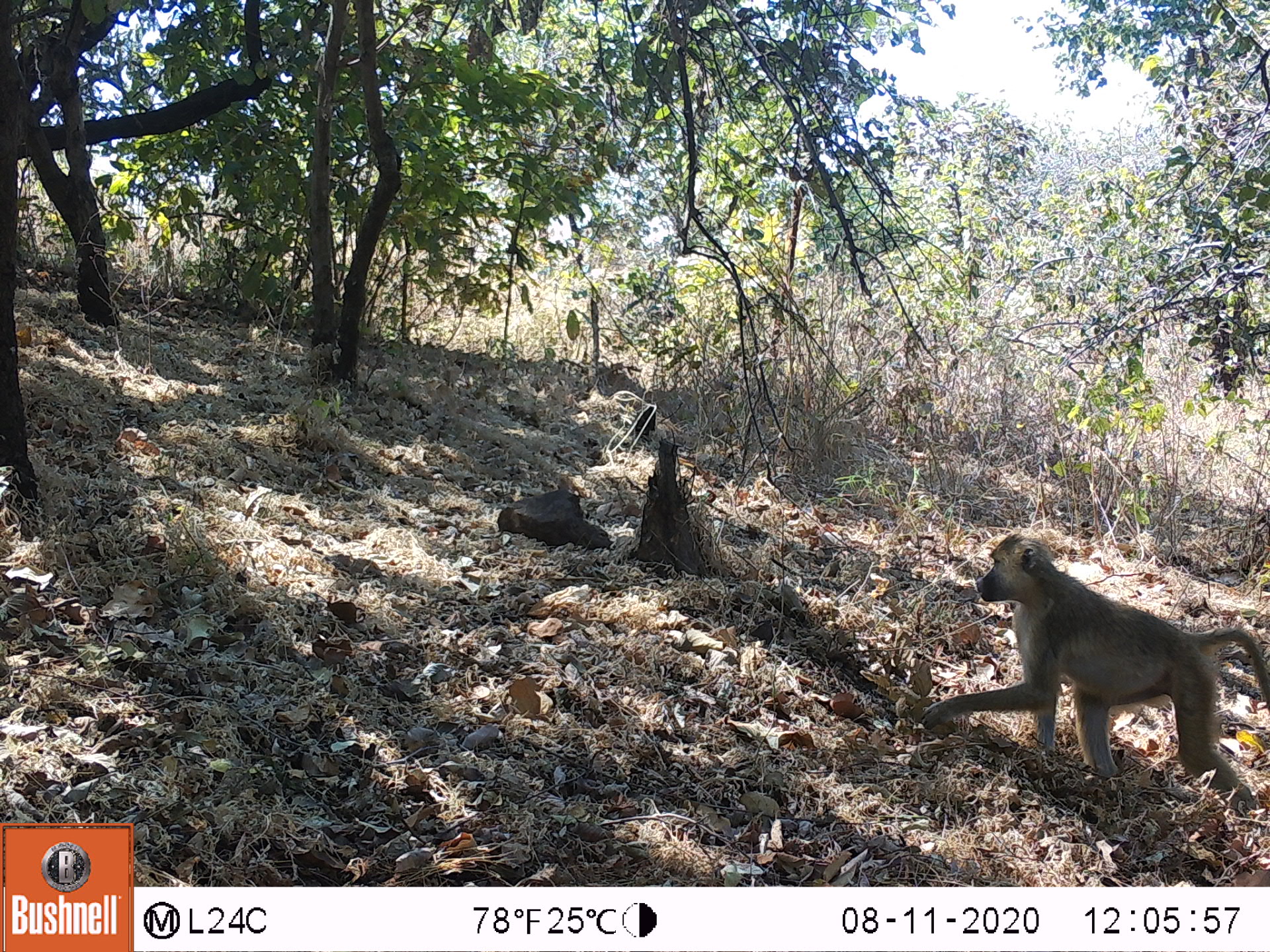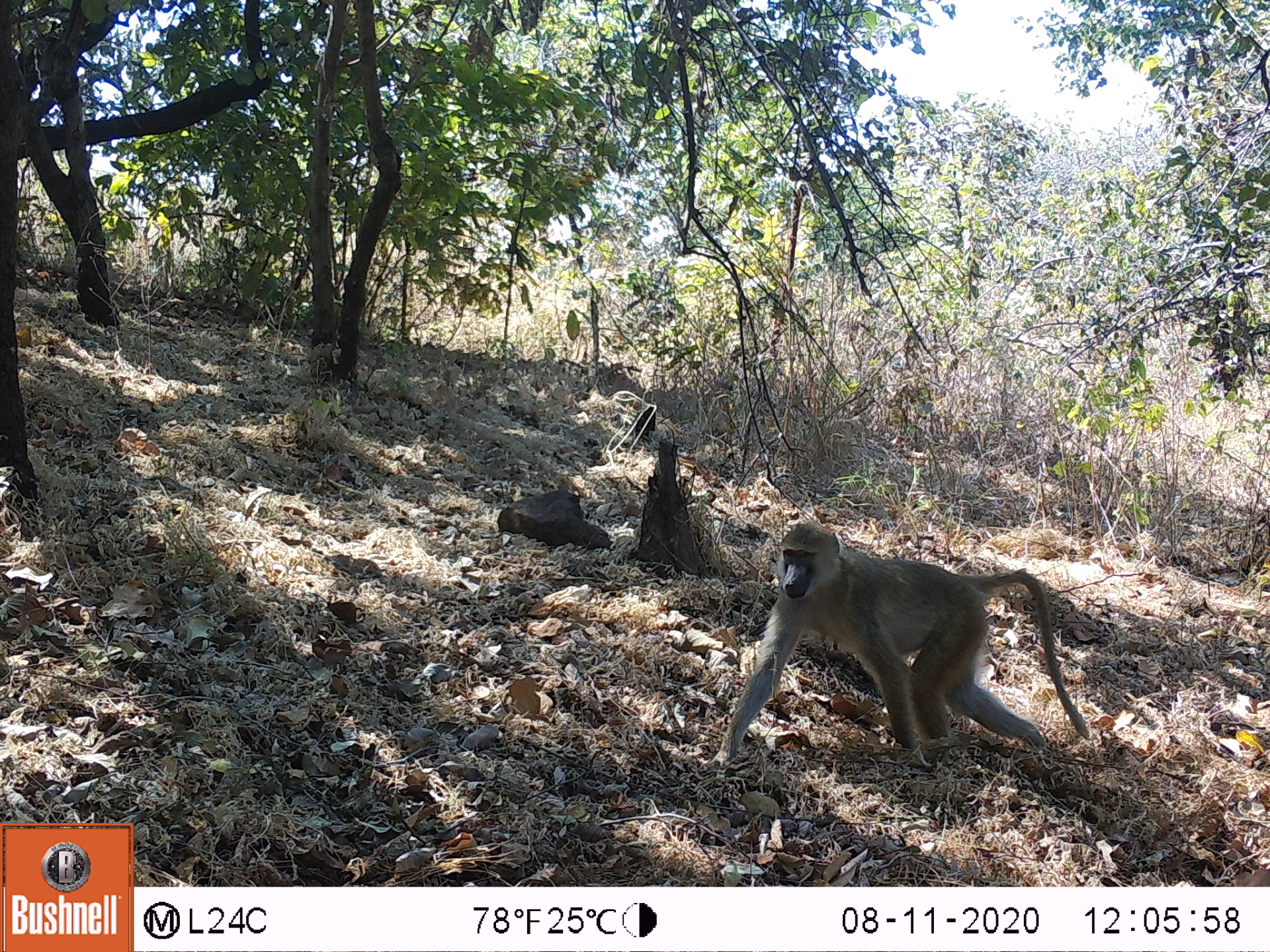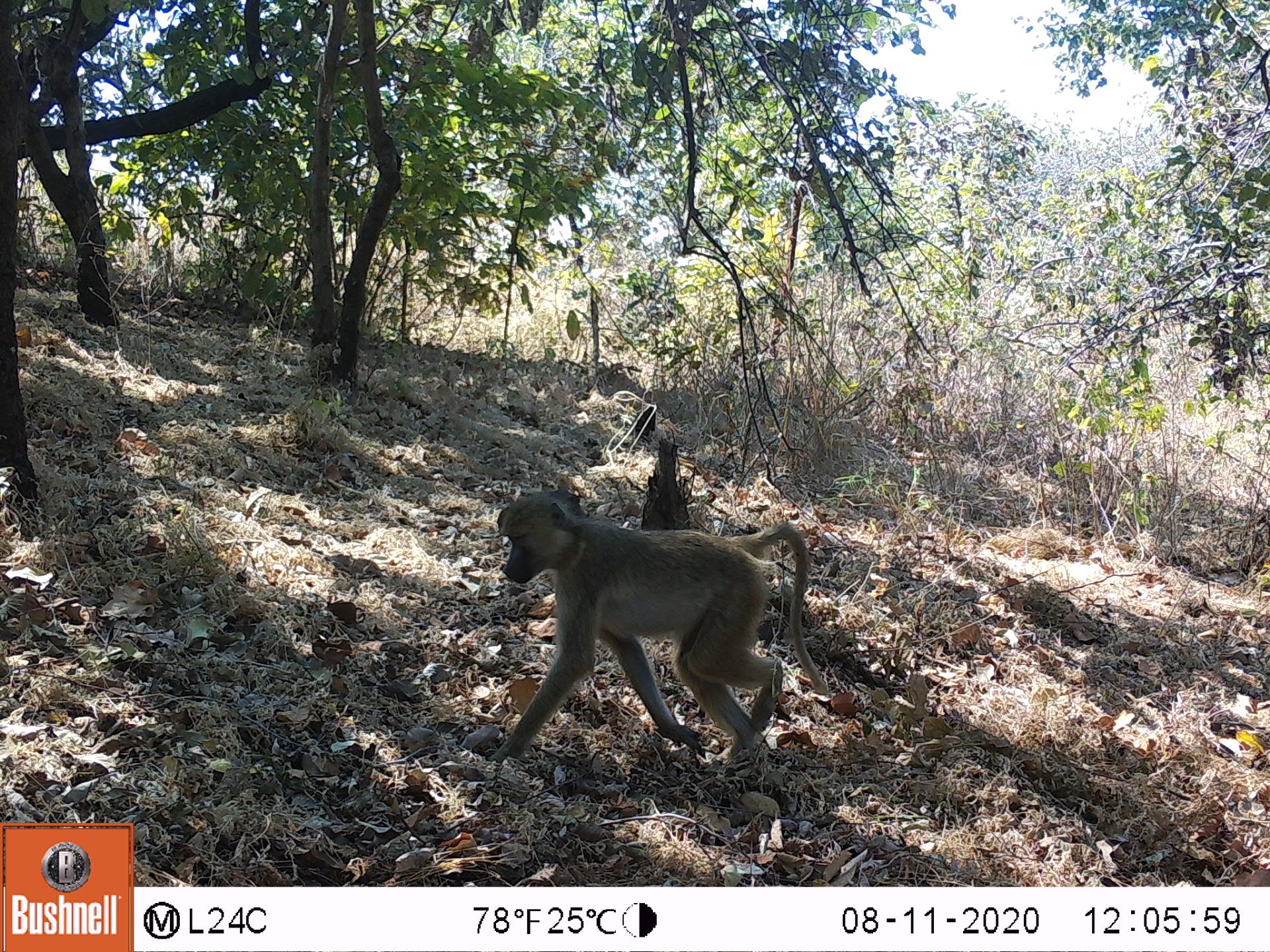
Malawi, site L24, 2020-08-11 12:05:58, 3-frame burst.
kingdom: Animalia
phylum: Chordata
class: Mammalia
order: Primates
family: Cercopithecidae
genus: Papio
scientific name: Papio cynocephalus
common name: yellow baboon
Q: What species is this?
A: Yellow baboon (Papio cynocephalus).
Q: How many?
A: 1.